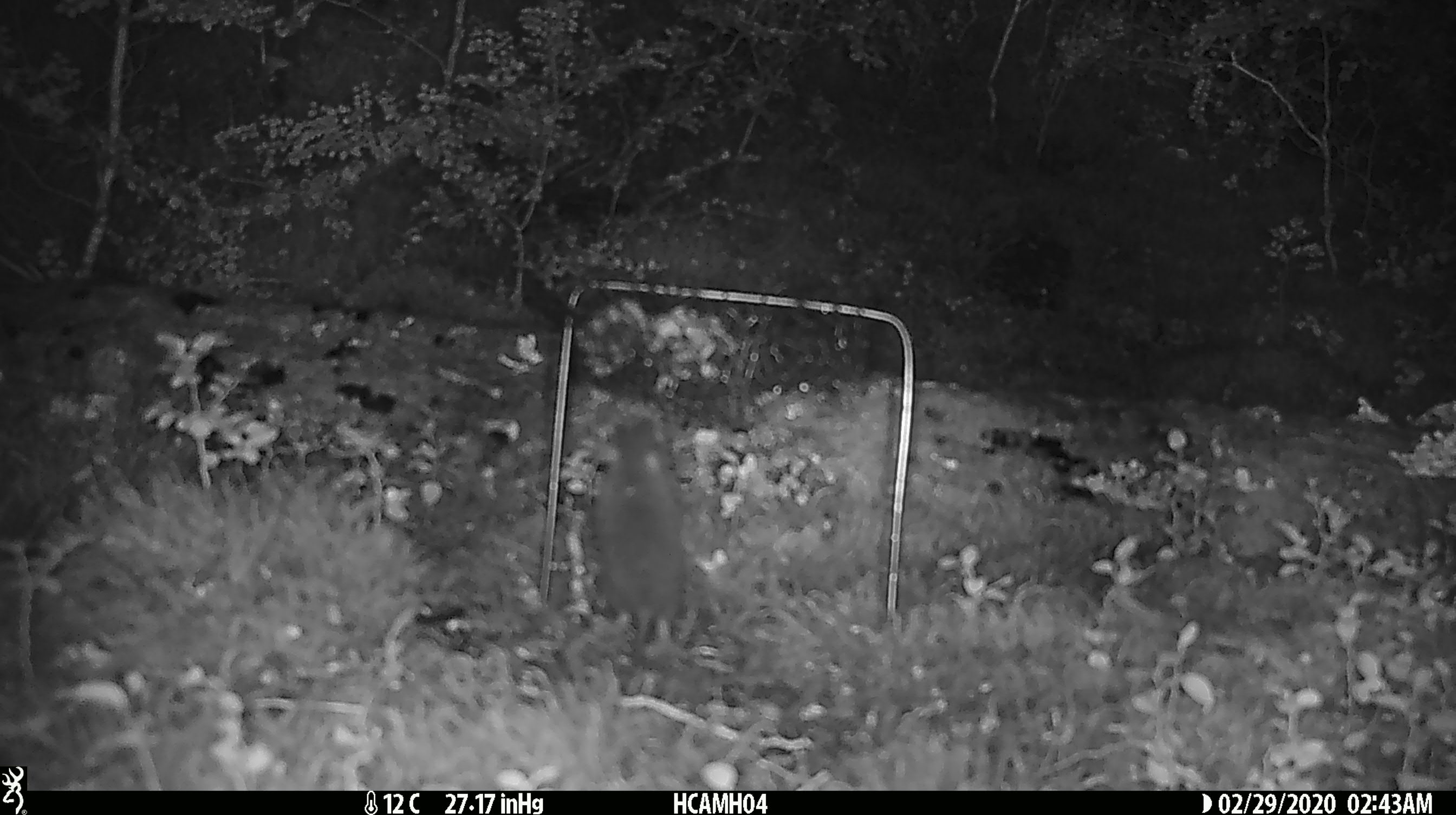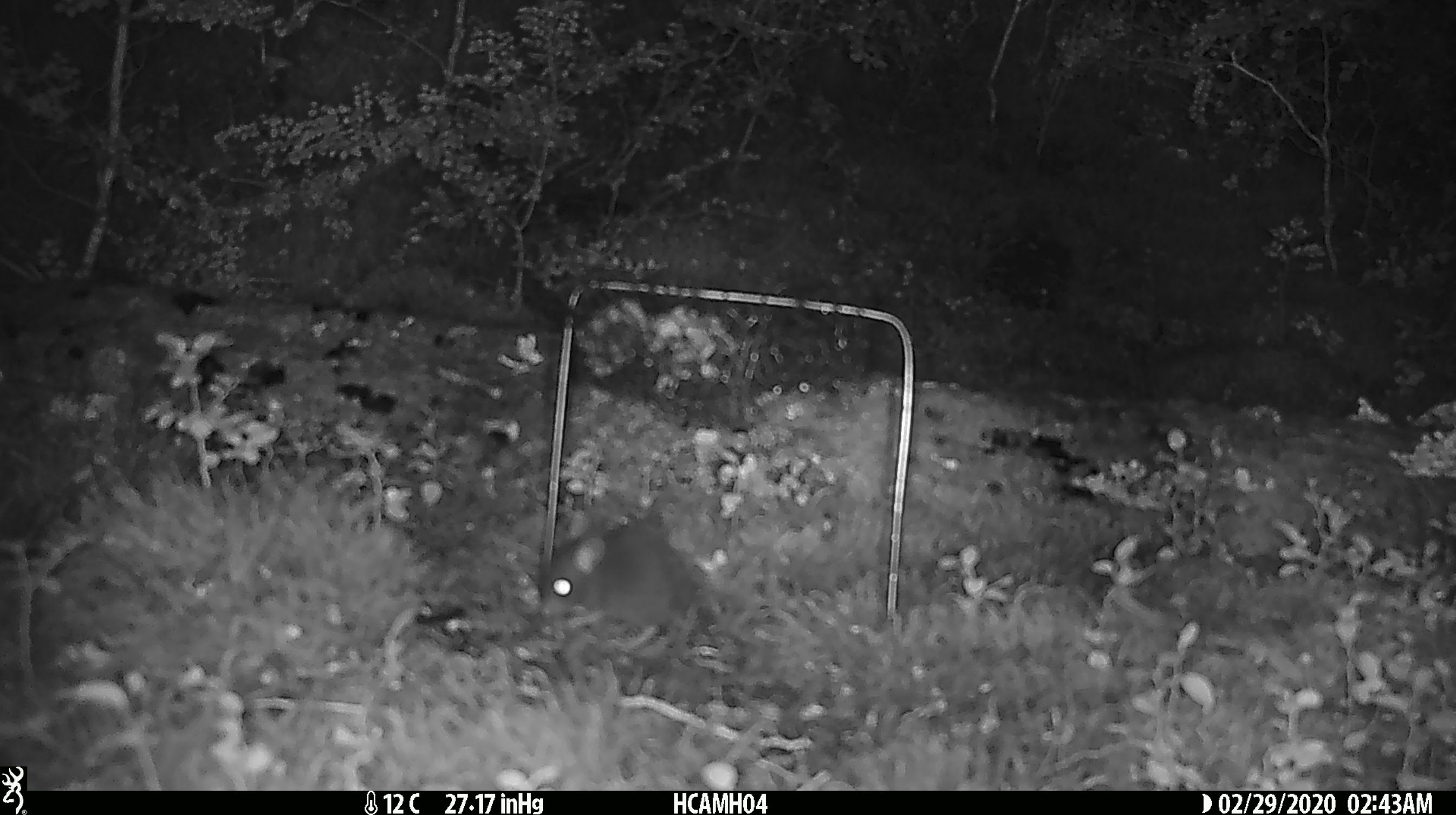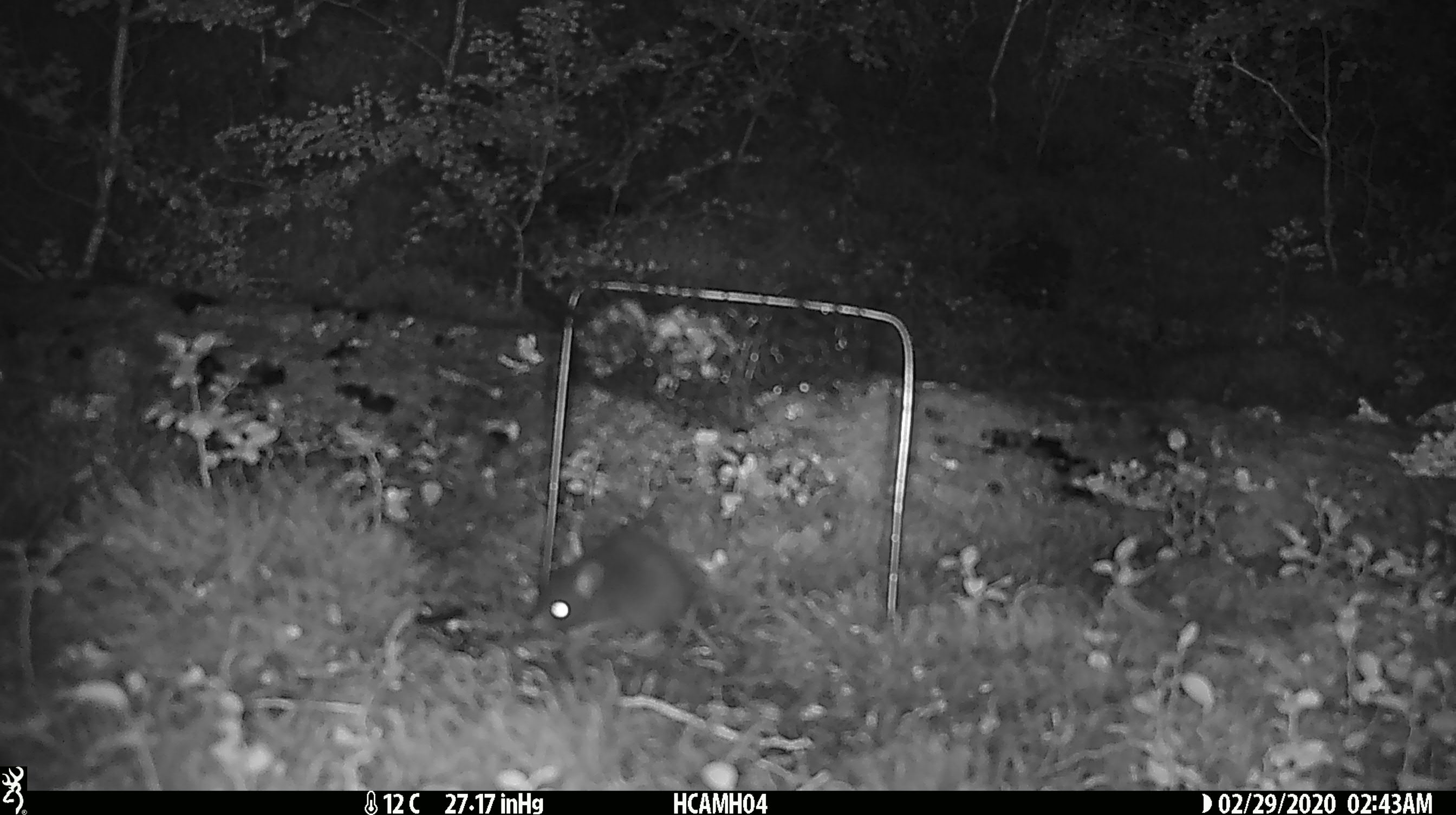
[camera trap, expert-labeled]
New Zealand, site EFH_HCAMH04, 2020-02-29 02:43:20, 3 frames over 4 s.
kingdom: Animalia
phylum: Chordata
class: Mammalia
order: Rodentia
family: Muridae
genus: Mus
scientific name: Mus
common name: mouse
Mouse (Mus).